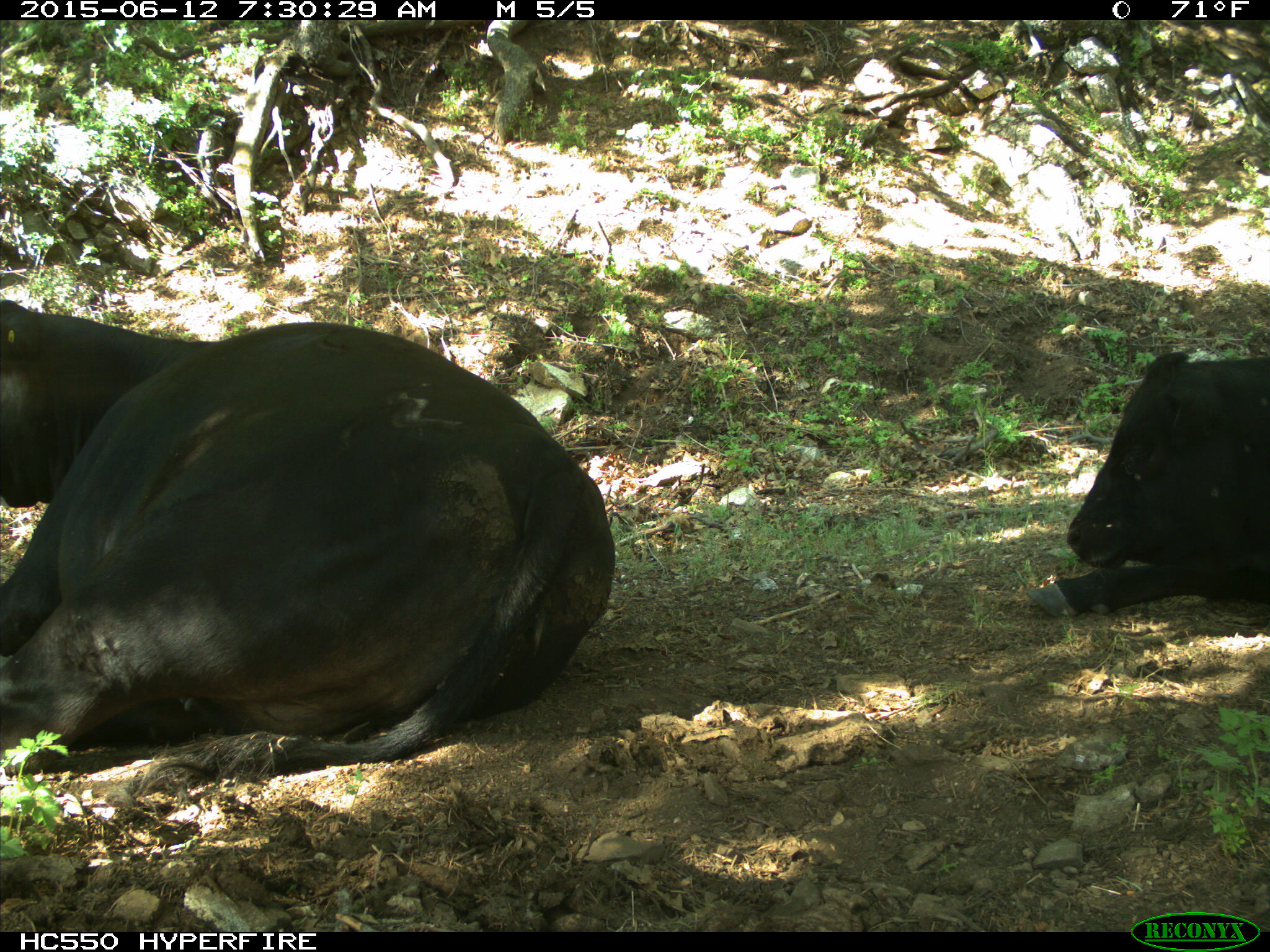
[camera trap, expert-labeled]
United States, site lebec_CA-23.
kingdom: Animalia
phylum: Chordata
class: Mammalia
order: Artiodactyla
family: Bovidae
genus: Bos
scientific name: Bos taurus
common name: domestic cow